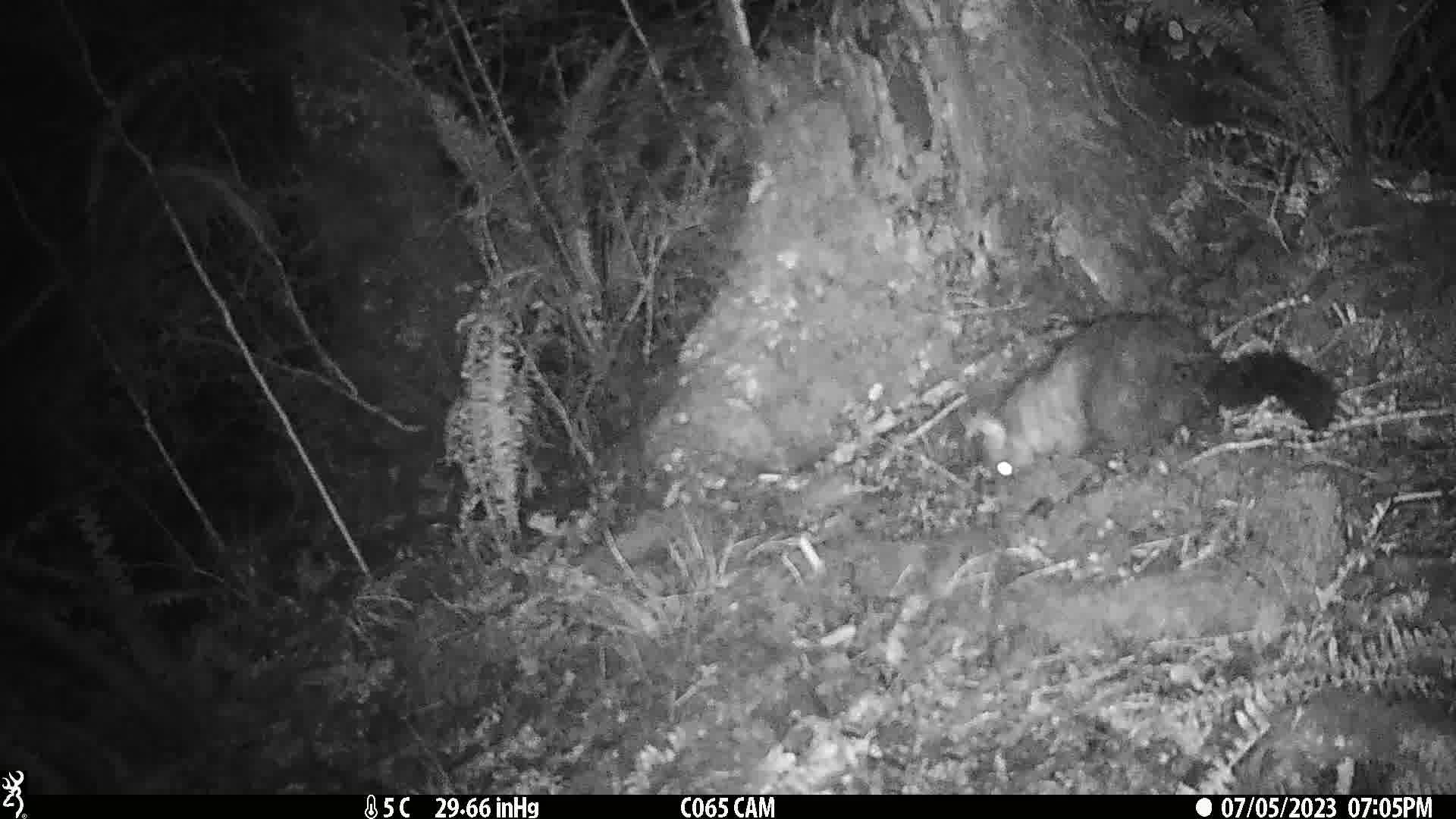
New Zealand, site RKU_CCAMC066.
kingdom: Animalia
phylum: Chordata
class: Mammalia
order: Diprotodontia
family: Phalangeridae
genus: Trichosurus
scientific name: Trichosurus vulpecula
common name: common brushtail possum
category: possum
Possum (common brushtail possum) (Trichosurus vulpecula).